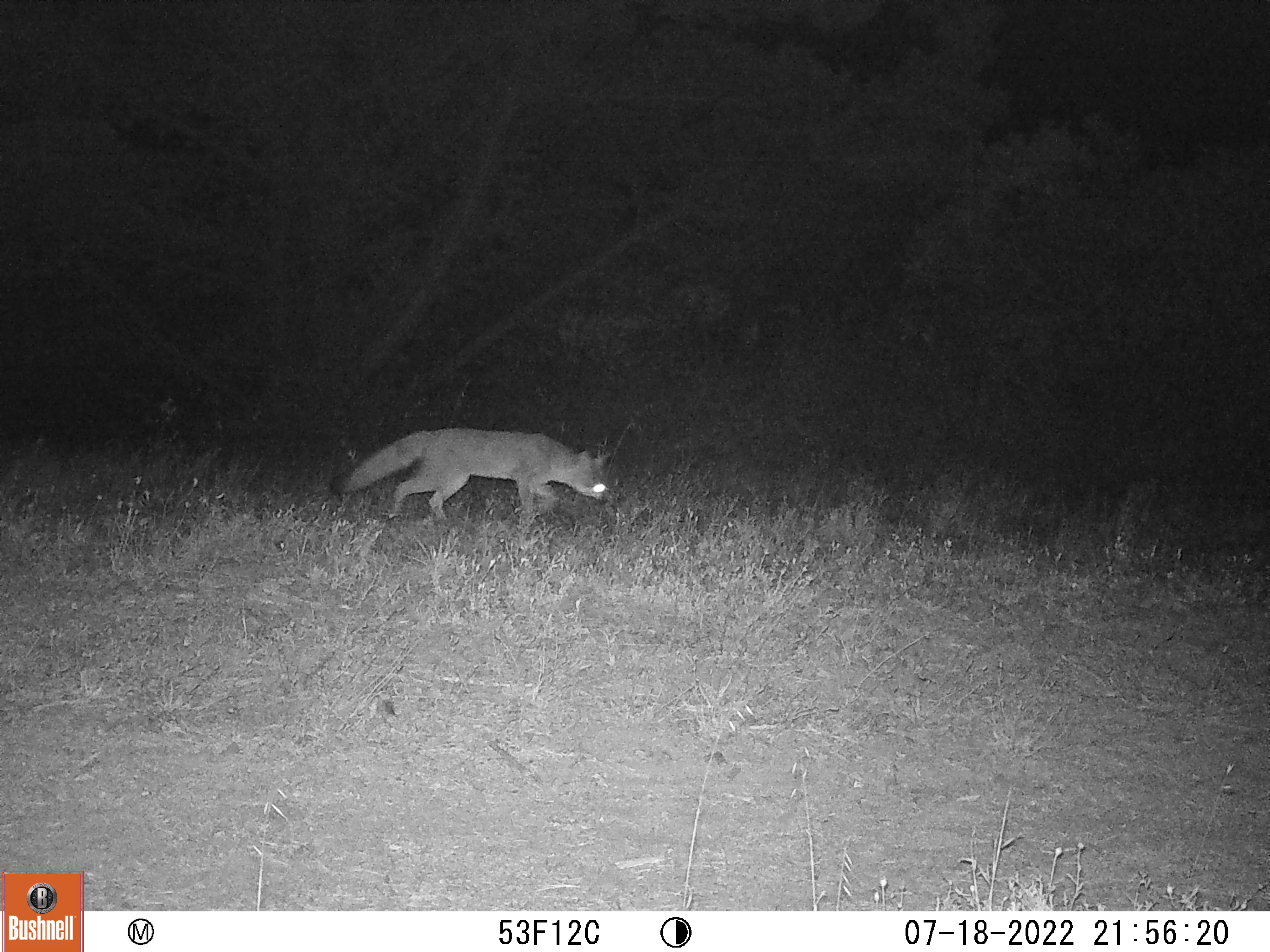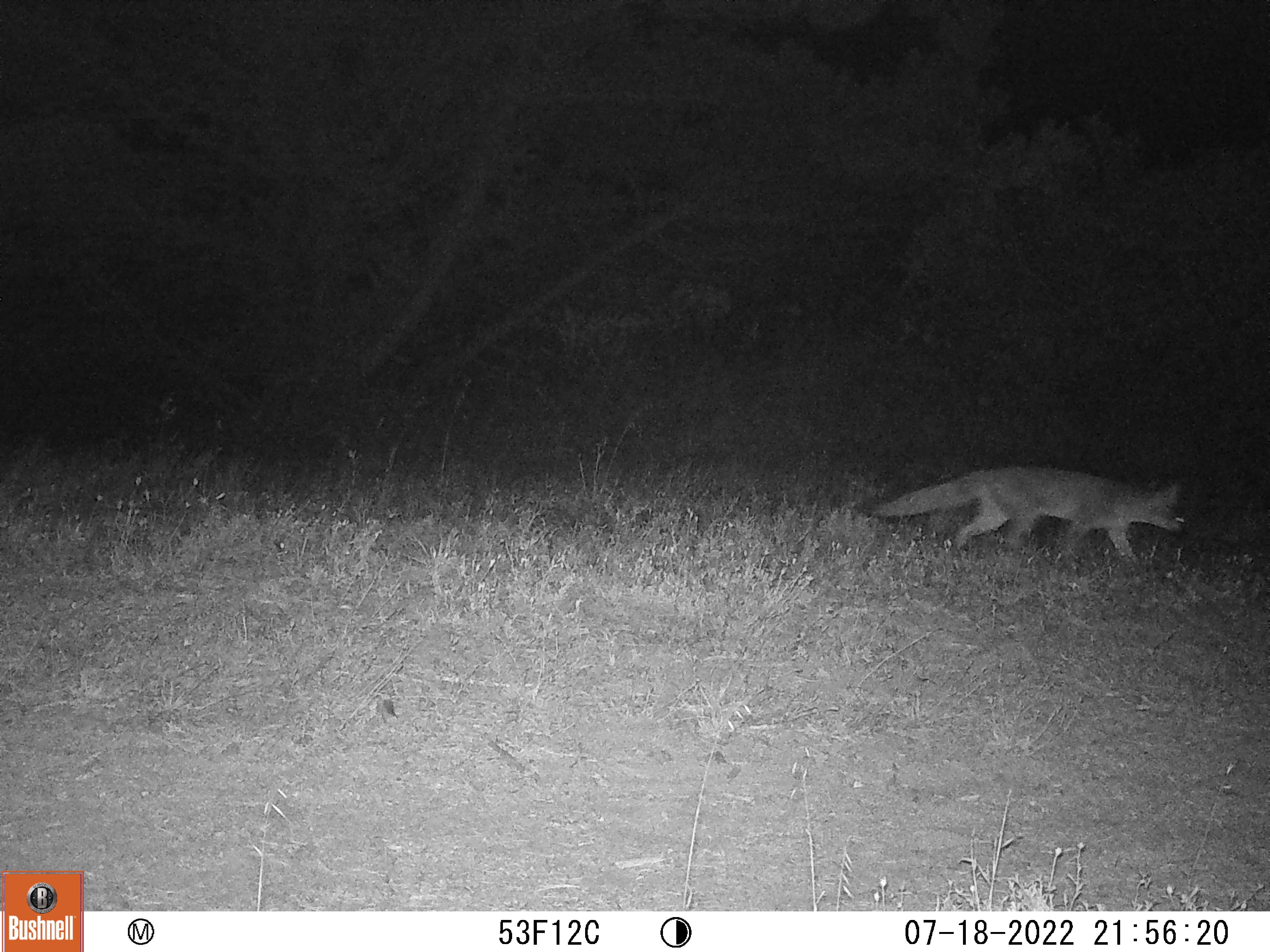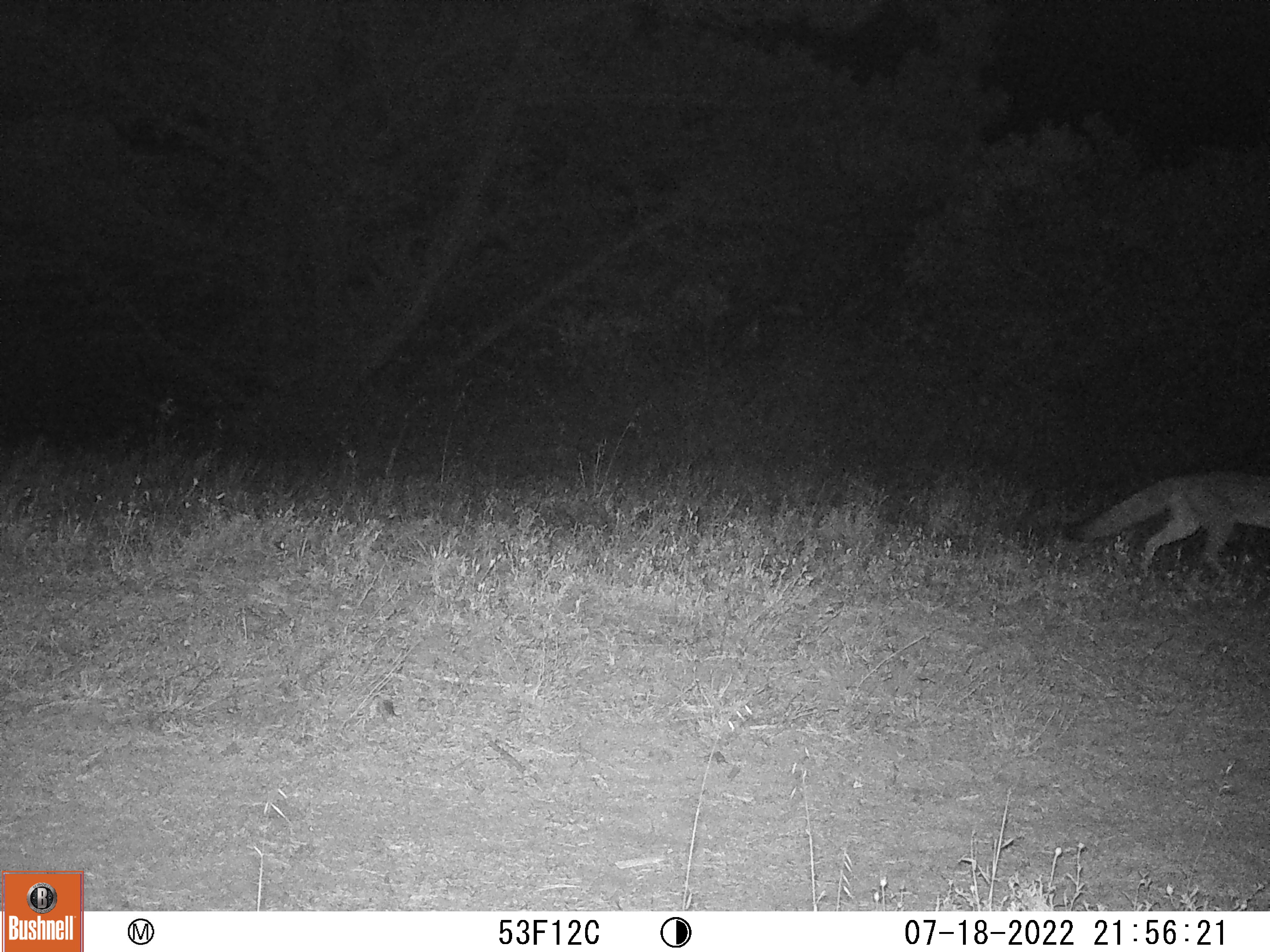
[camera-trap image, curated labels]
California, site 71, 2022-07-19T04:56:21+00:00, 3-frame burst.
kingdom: Animalia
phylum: Chordata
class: Mammalia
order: Carnivora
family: Canidae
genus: Urocyon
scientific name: Urocyon cinereoargenteus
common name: gray fox